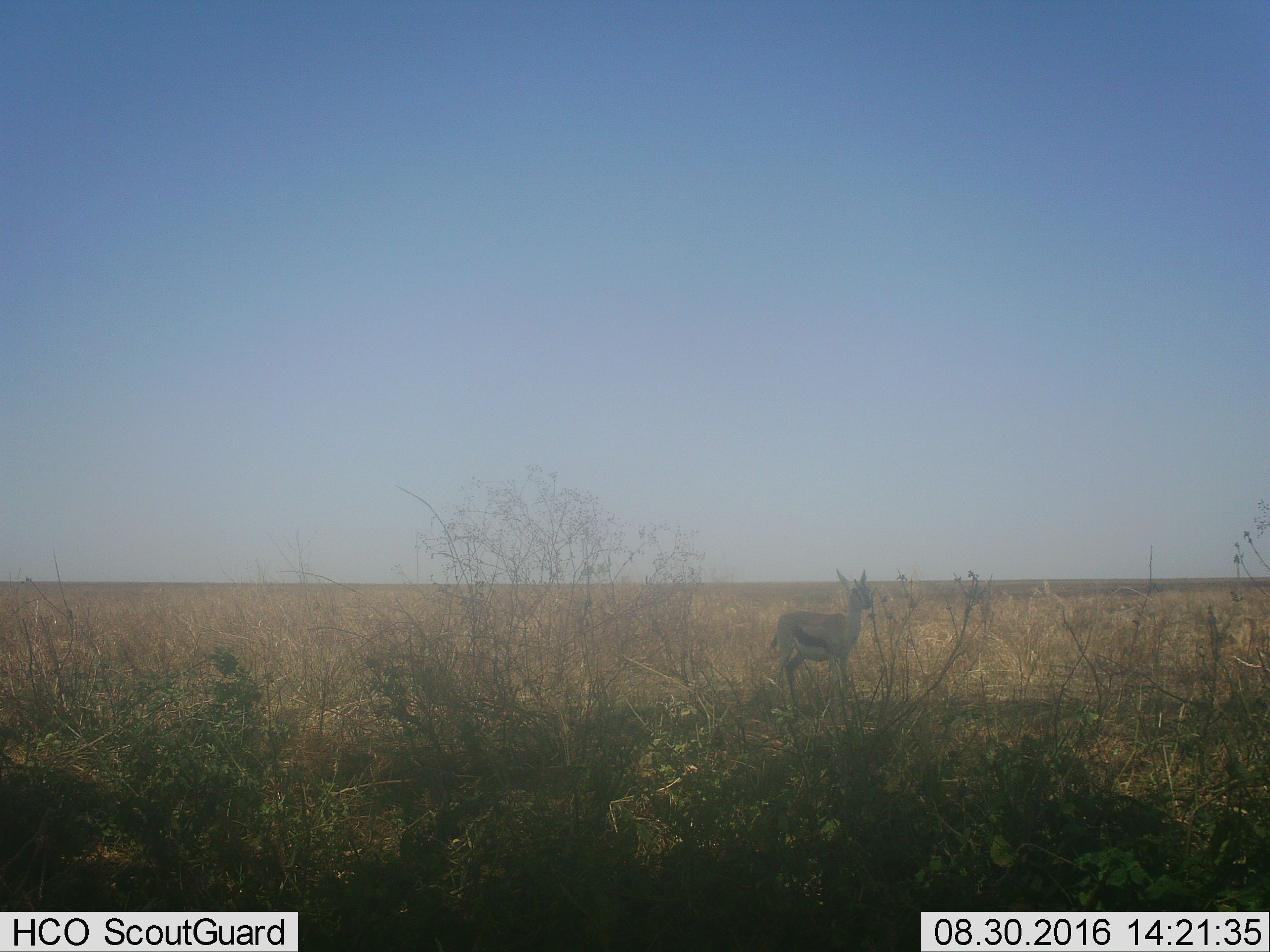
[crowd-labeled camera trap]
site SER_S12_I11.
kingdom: Animalia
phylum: Chordata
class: Mammalia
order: Artiodactyla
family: Bovidae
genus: Eudorcas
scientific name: Eudorcas thomsonii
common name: thomson's gazelle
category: gazellethomsons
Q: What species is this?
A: Gazellethomsons (thomson's gazelle) (Eudorcas thomsonii).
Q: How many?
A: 1.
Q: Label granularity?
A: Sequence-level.